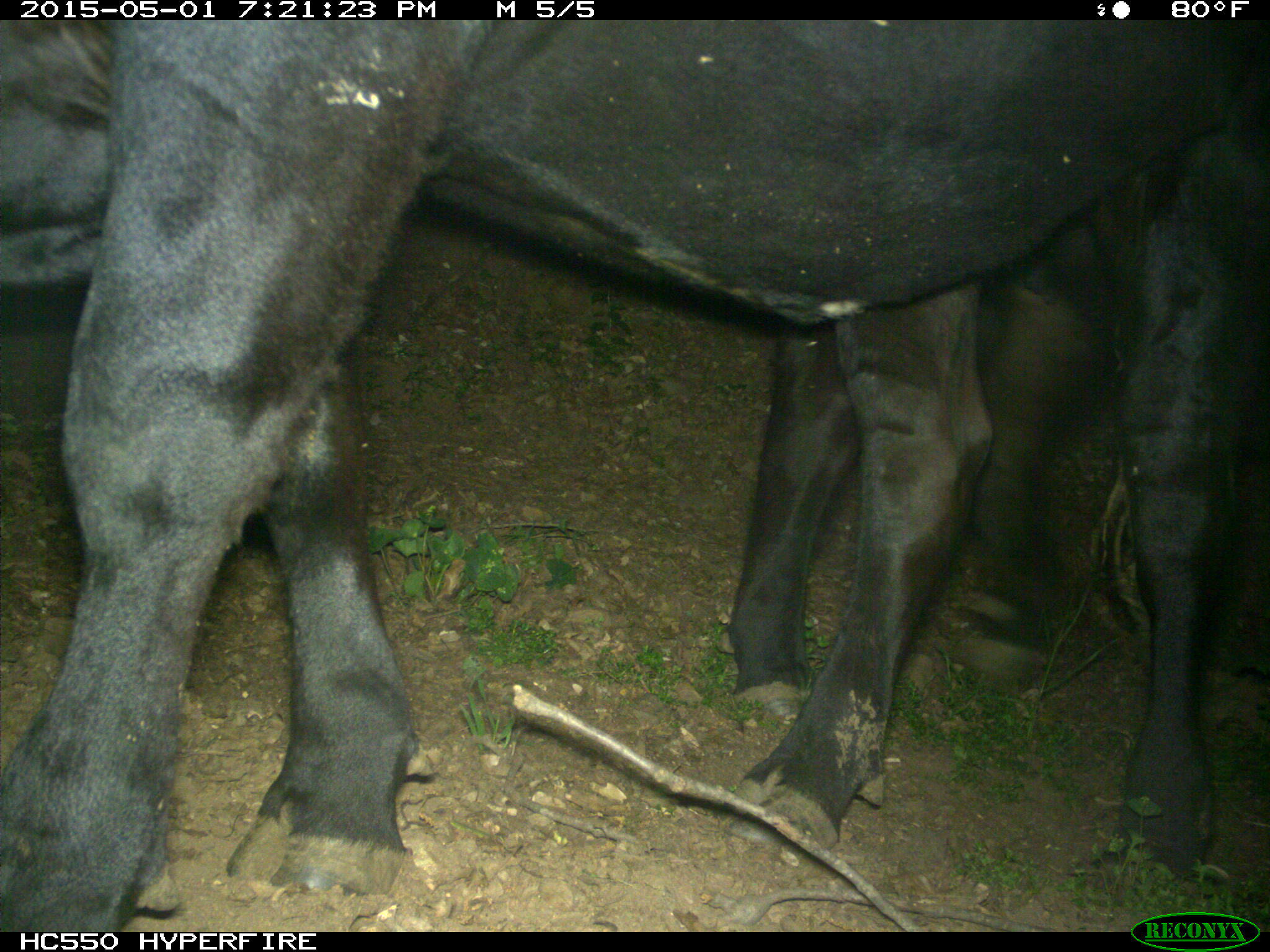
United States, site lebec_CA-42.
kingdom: Animalia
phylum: Chordata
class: Mammalia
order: Artiodactyla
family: Bovidae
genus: Bos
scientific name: Bos taurus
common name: domestic cow